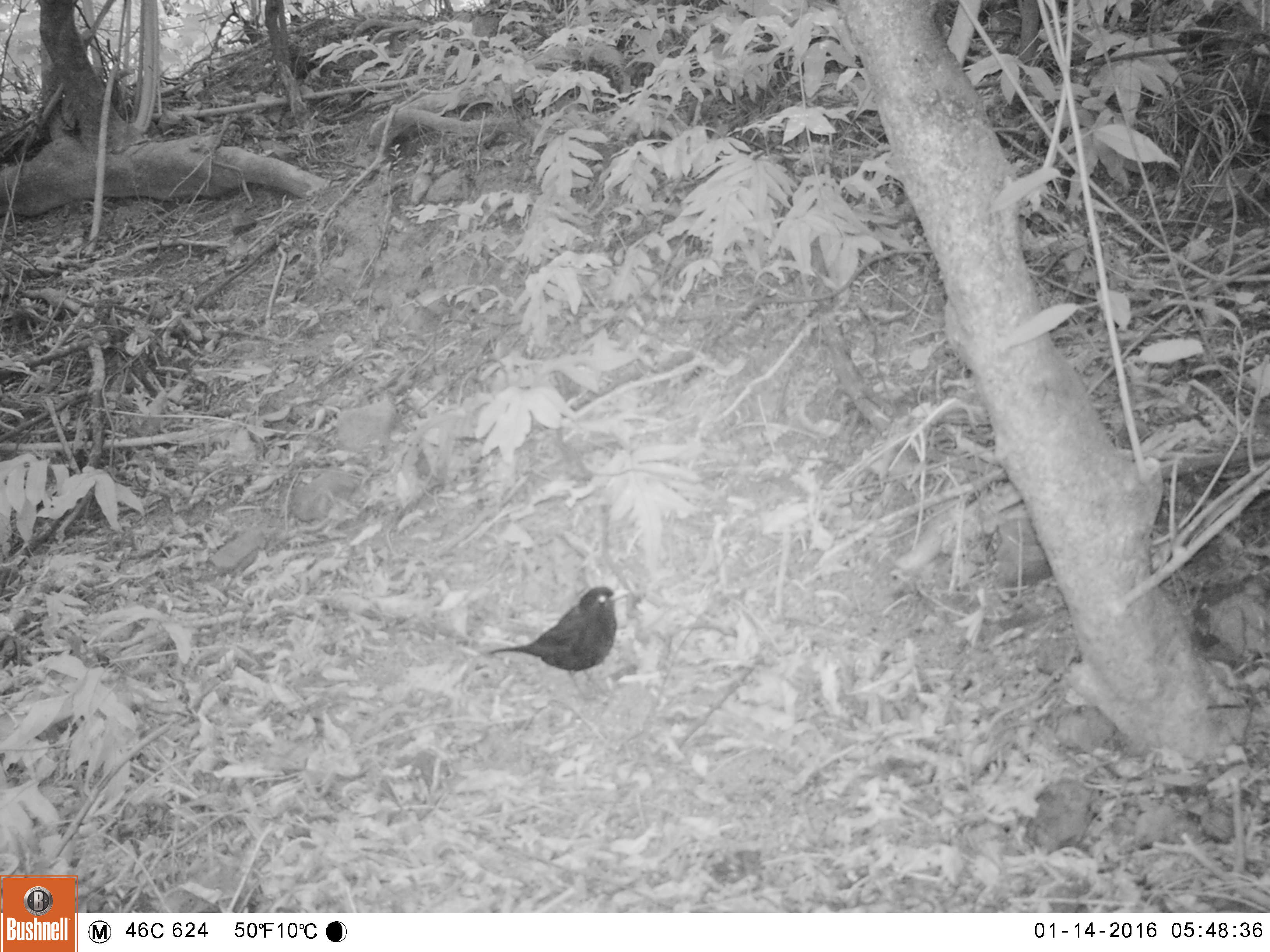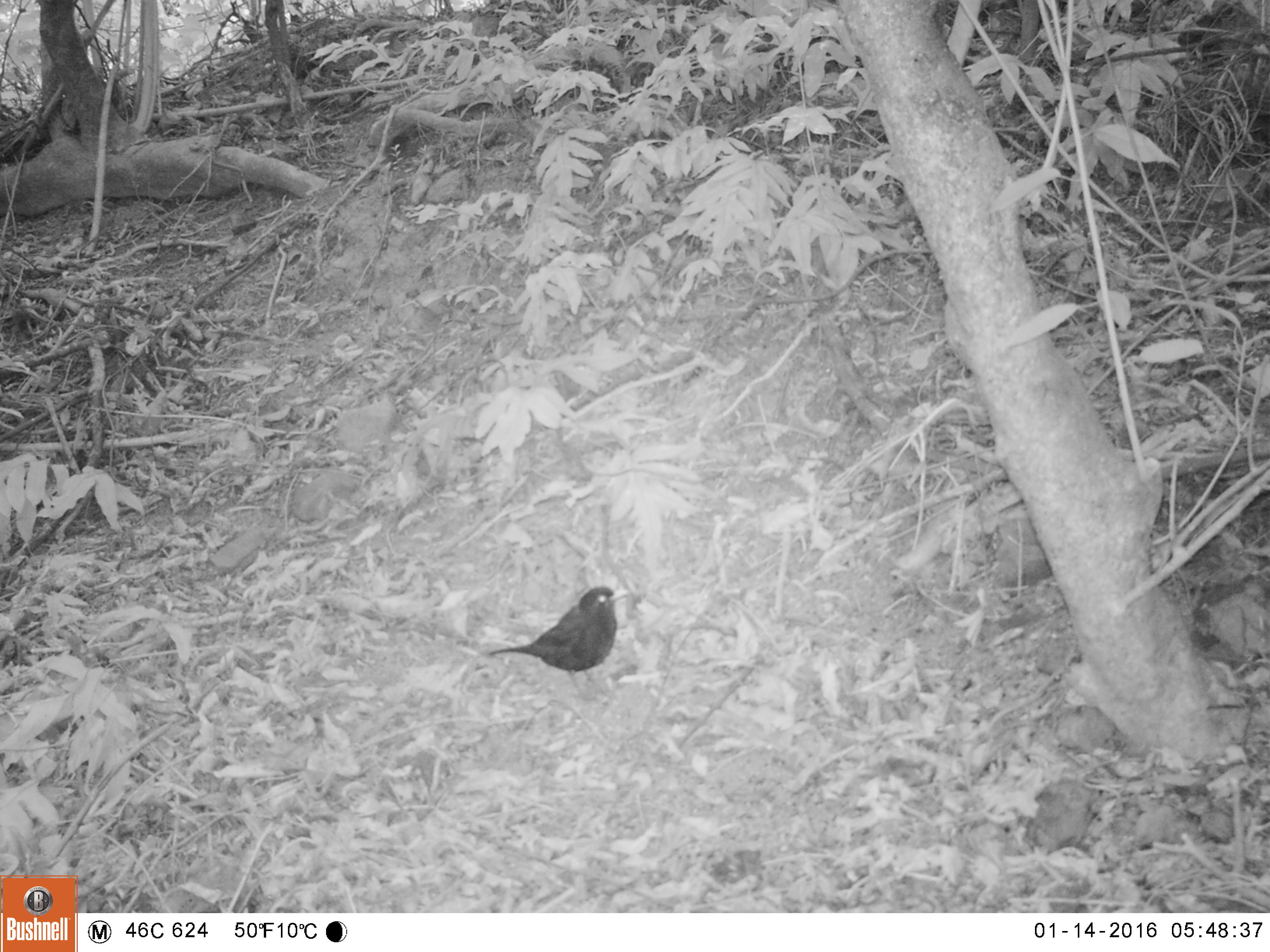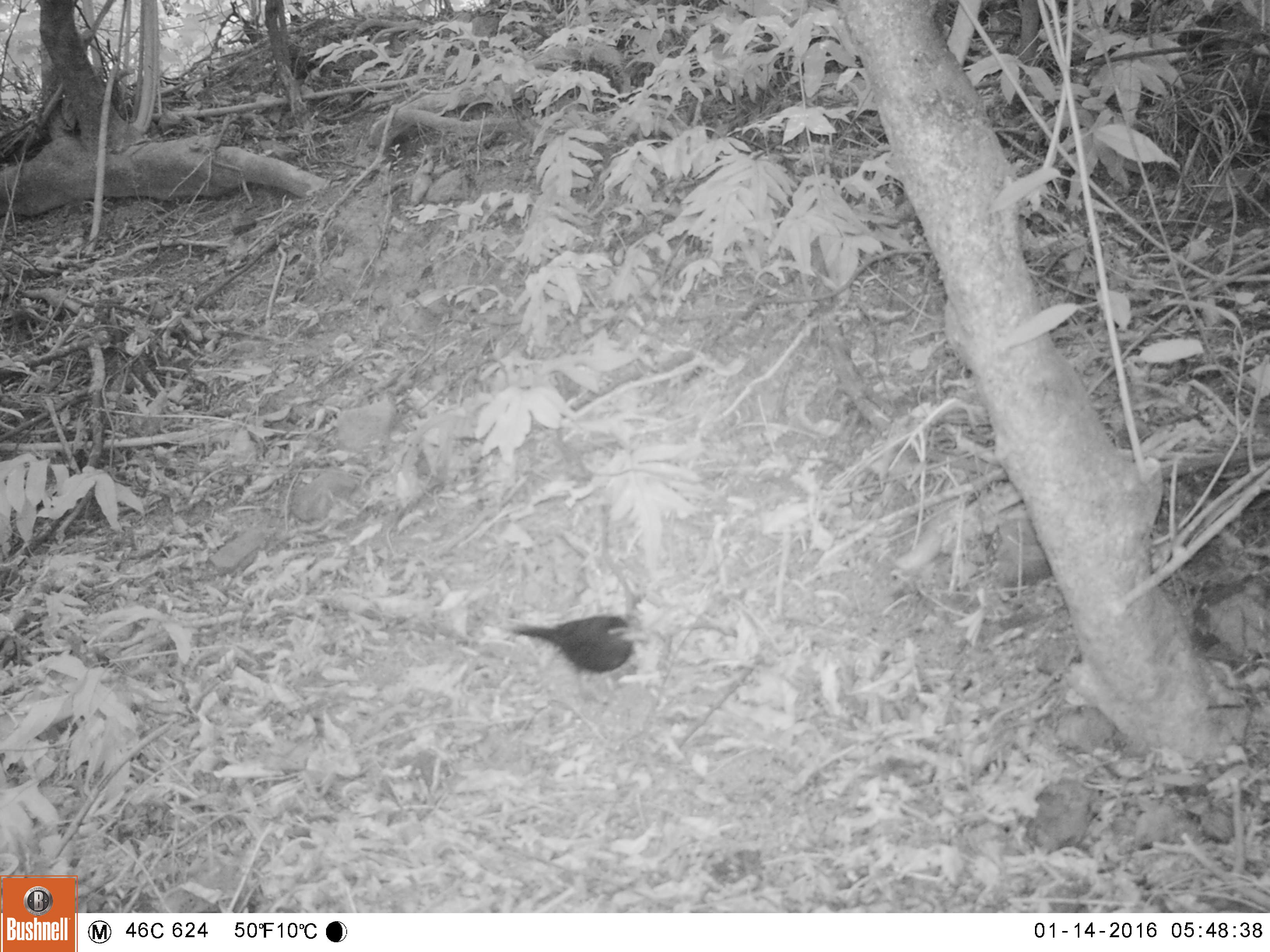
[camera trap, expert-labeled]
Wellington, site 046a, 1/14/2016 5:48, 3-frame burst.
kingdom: Animalia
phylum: Chordata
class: Aves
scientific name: Aves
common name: bird